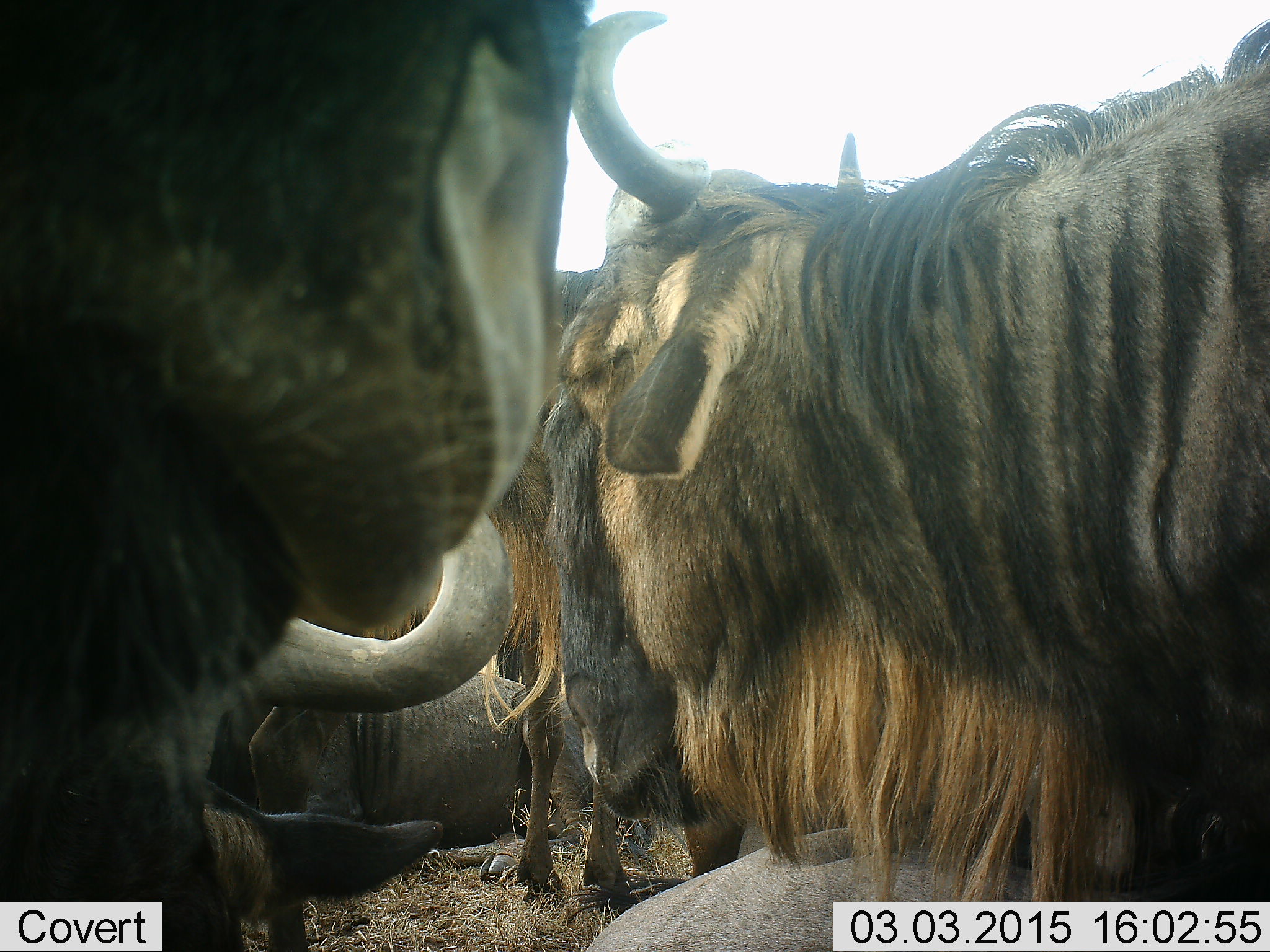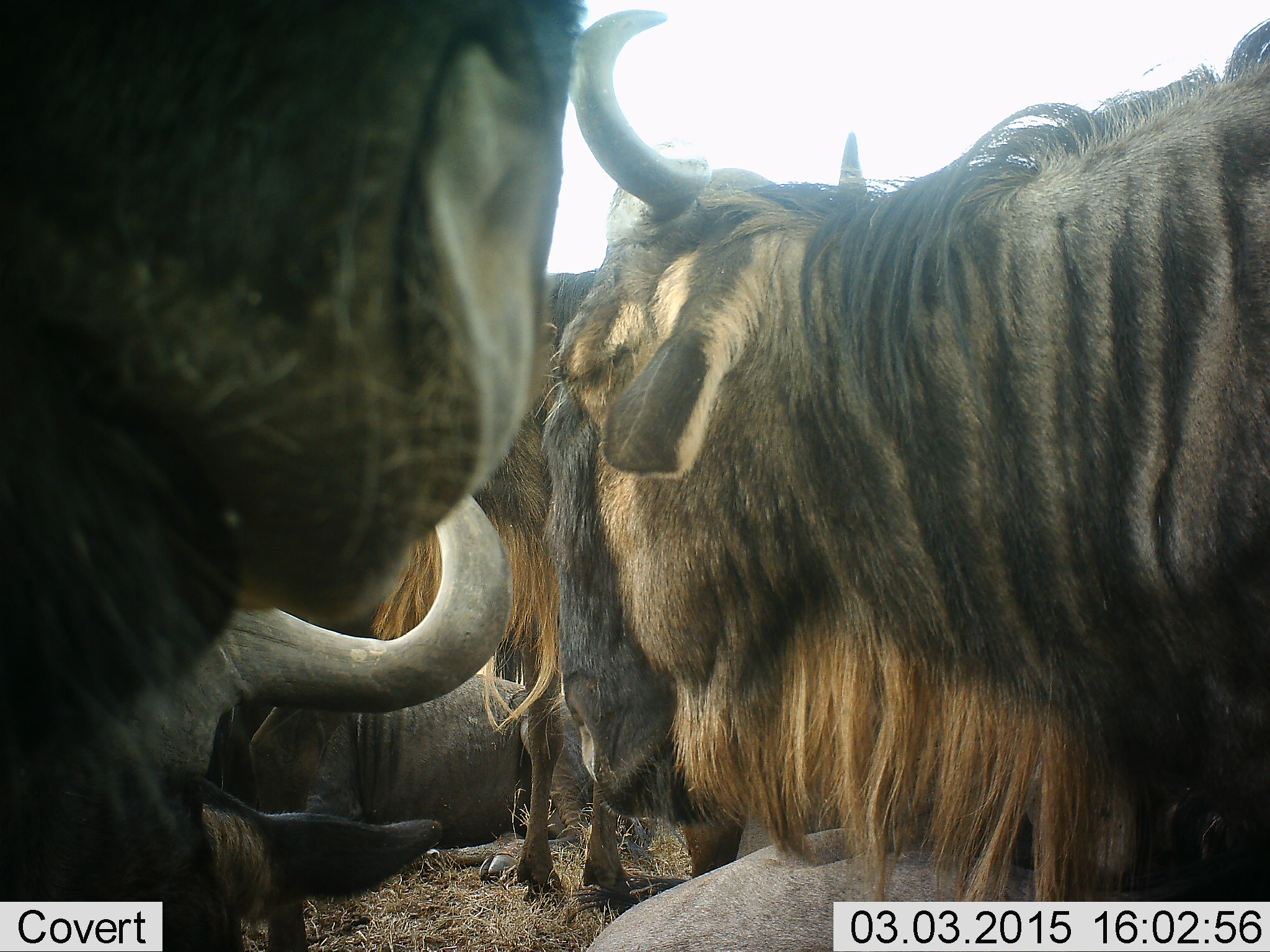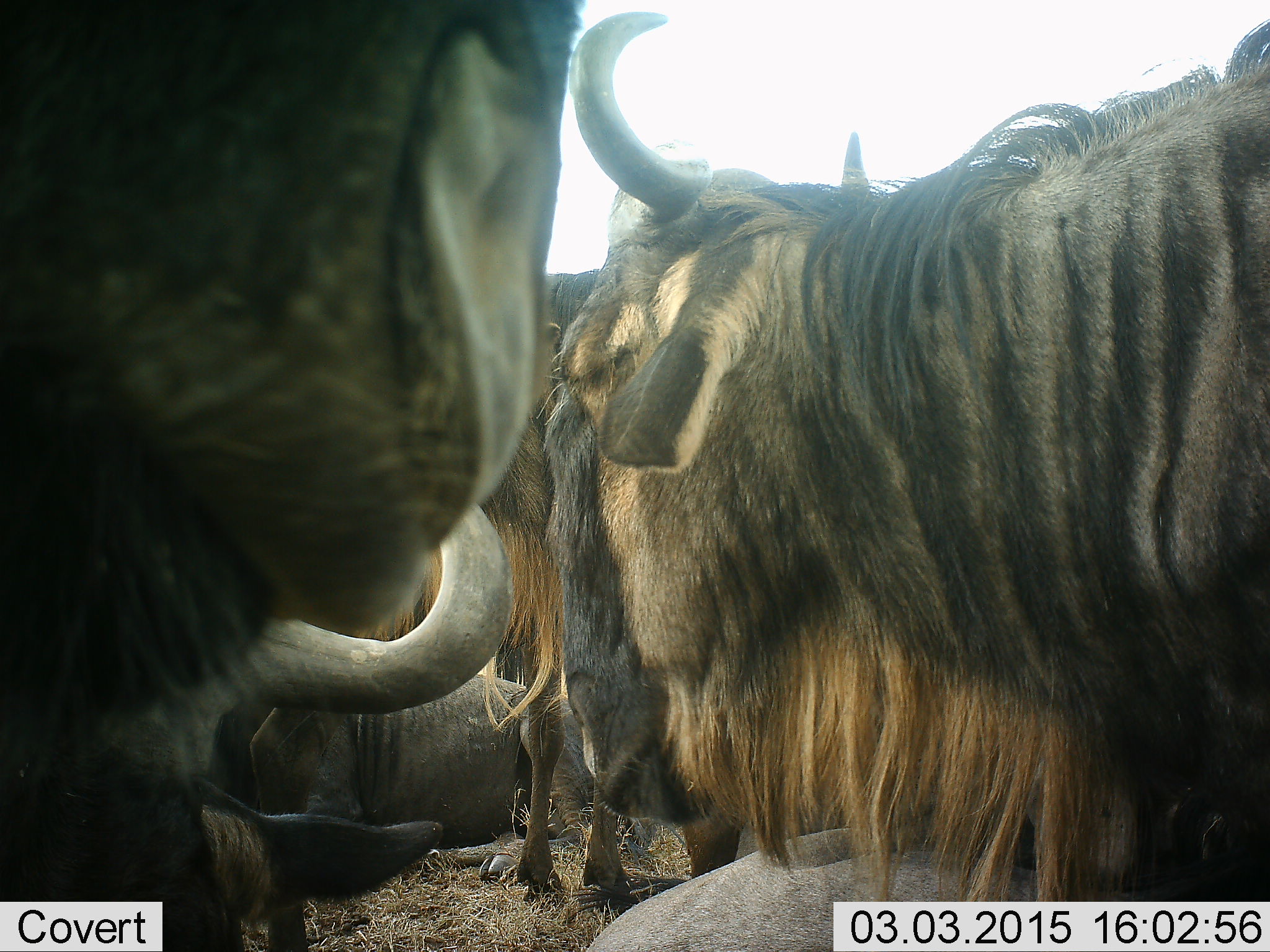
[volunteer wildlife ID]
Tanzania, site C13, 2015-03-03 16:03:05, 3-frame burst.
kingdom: Animalia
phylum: Chordata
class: Mammalia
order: Artiodactyla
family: Bovidae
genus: Connochaetes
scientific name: Connochaetes taurinus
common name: blue wildebeest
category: wildebeest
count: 5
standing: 70%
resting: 70%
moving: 10%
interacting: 10%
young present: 0%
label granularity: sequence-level